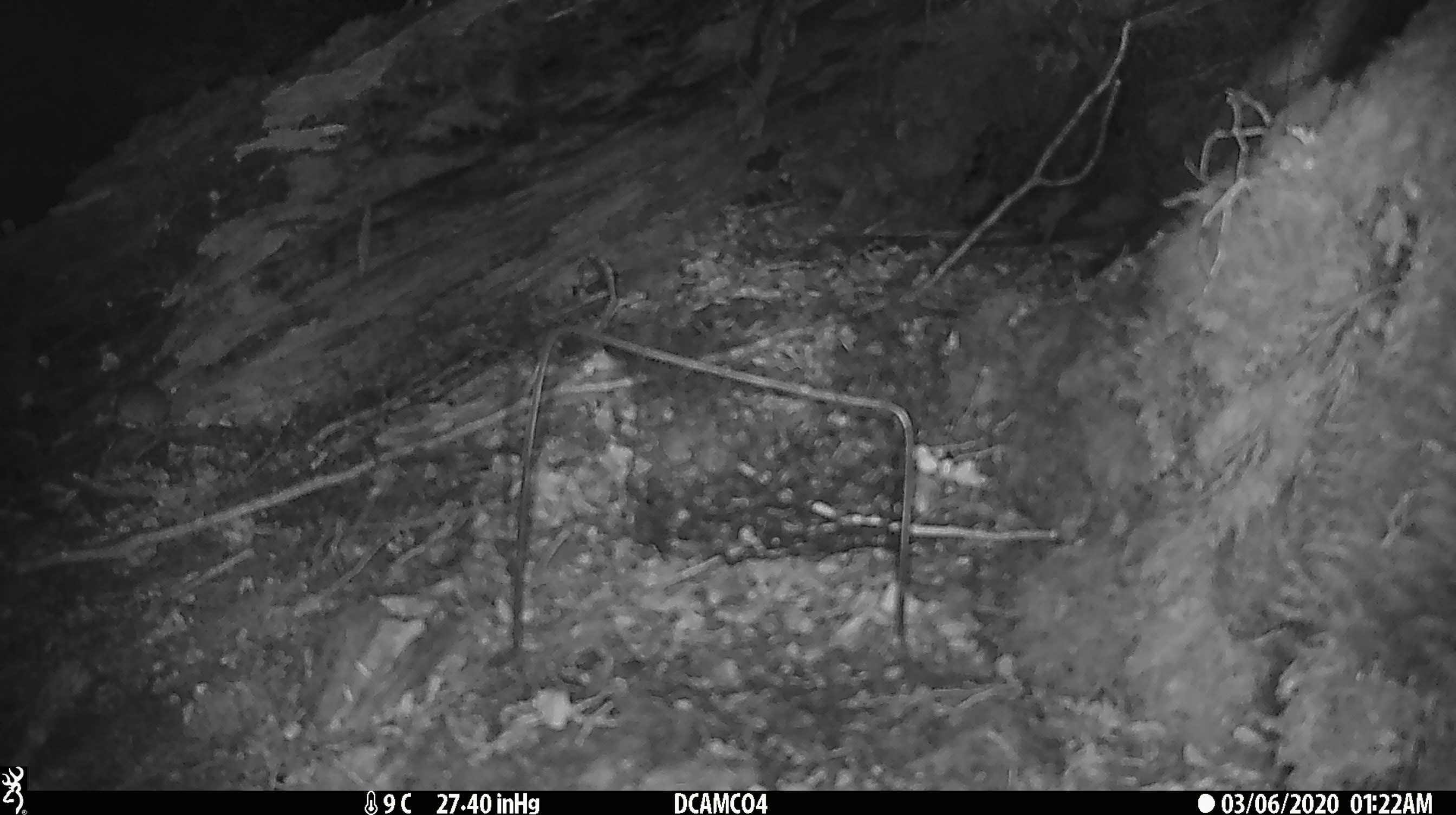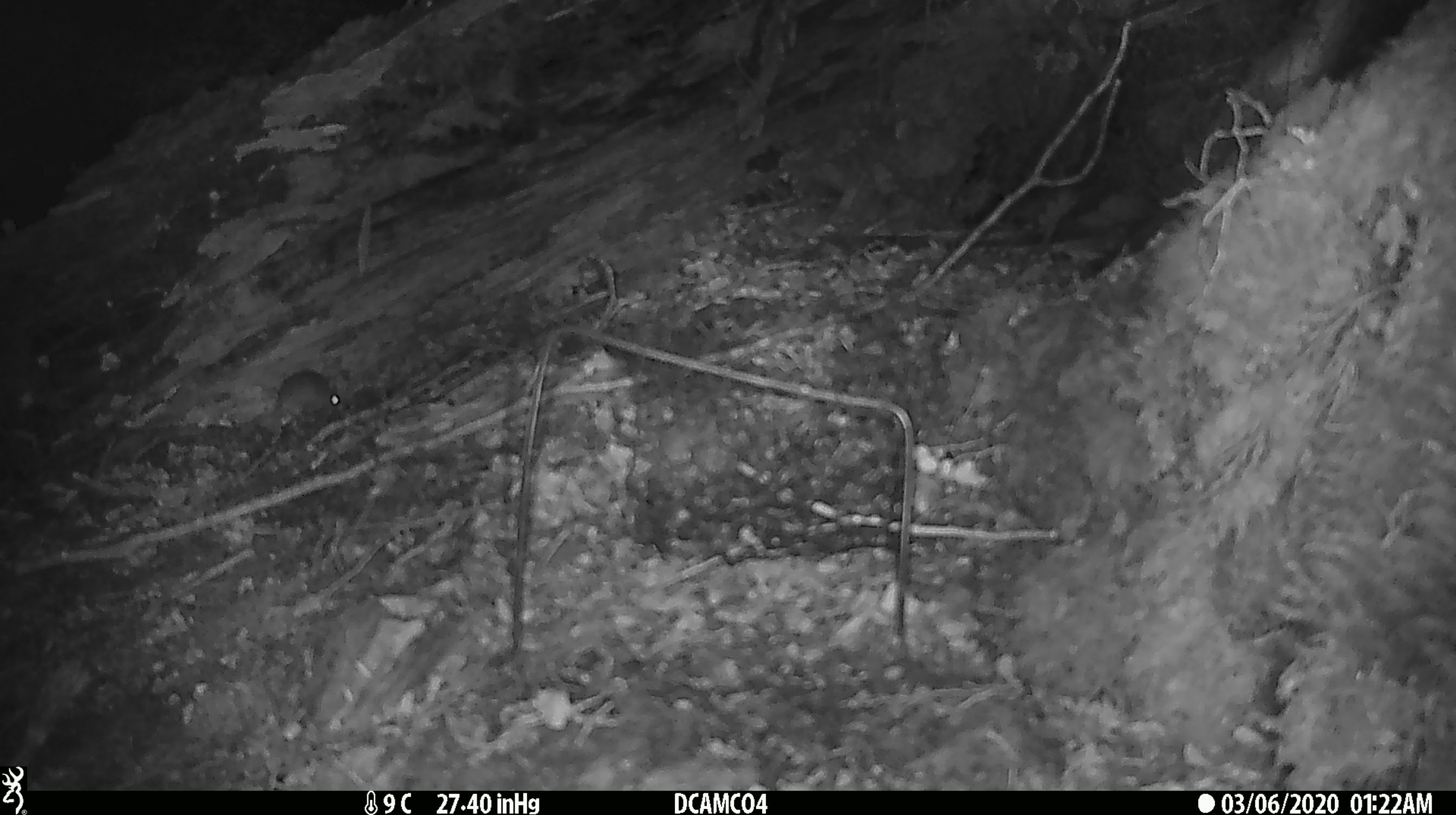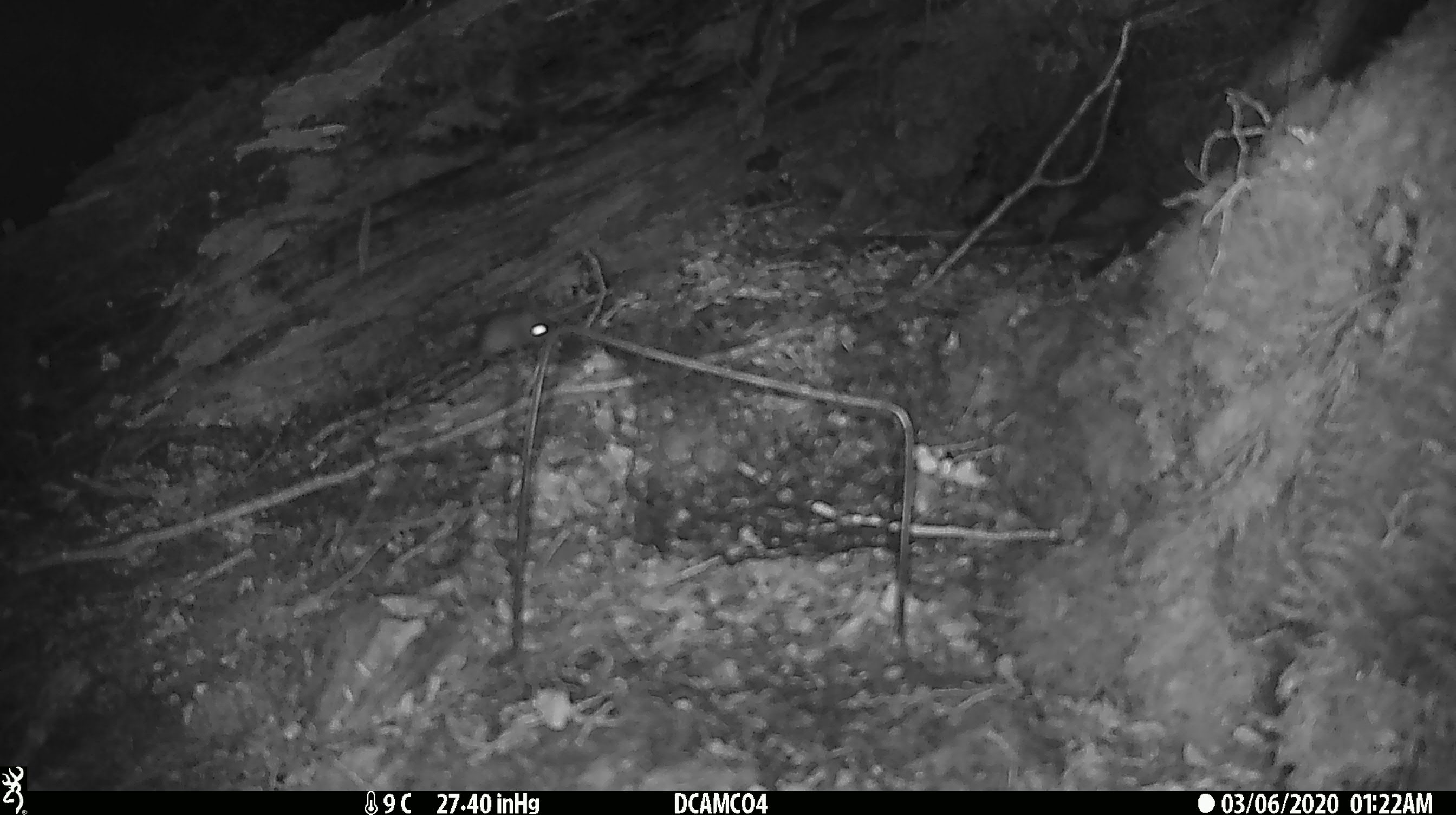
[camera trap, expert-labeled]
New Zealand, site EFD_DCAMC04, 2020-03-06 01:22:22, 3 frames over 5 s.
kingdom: Animalia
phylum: Chordata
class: Mammalia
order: Rodentia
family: Muridae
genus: Mus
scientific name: Mus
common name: mouse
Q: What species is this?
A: Mouse (Mus).